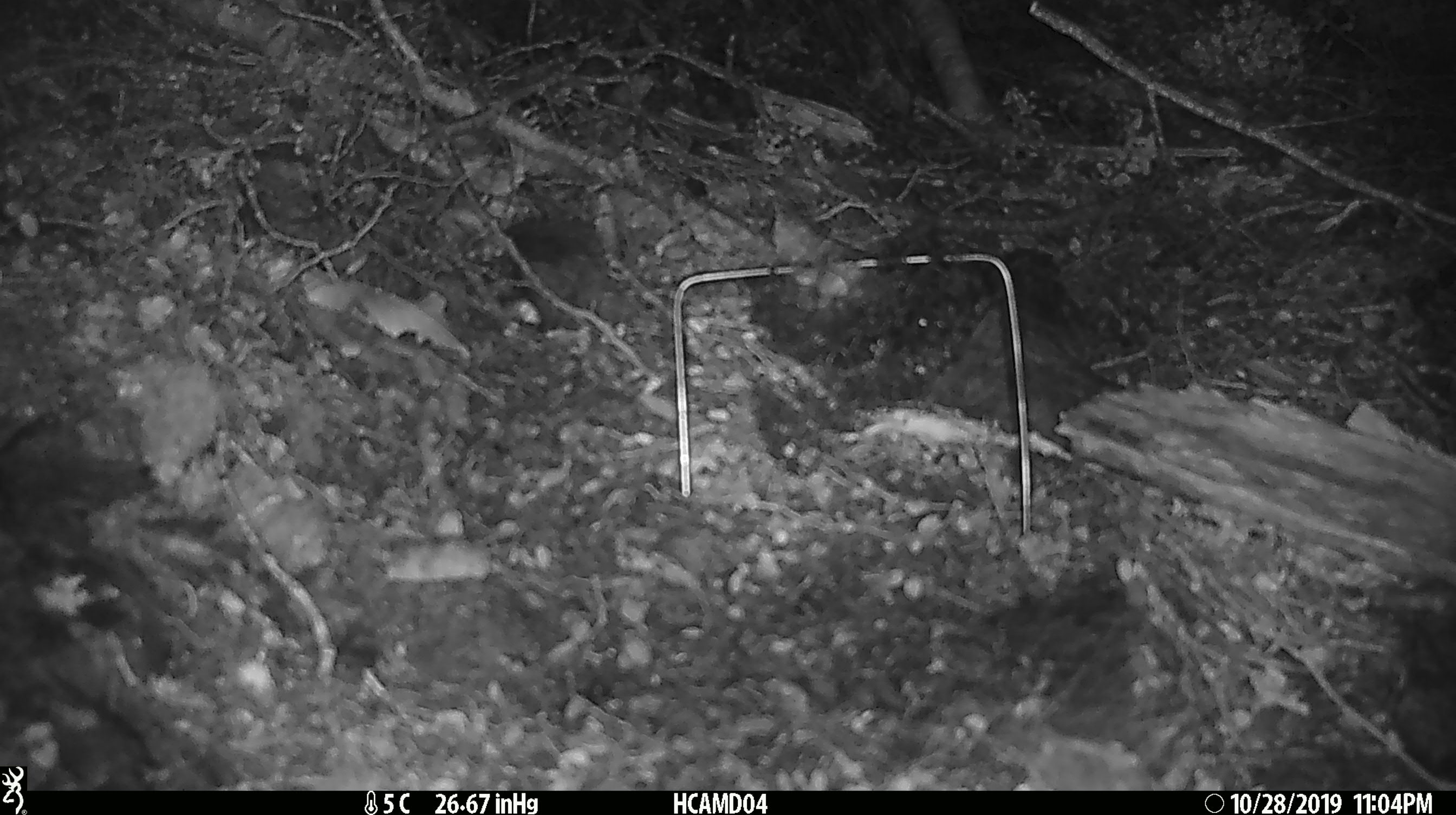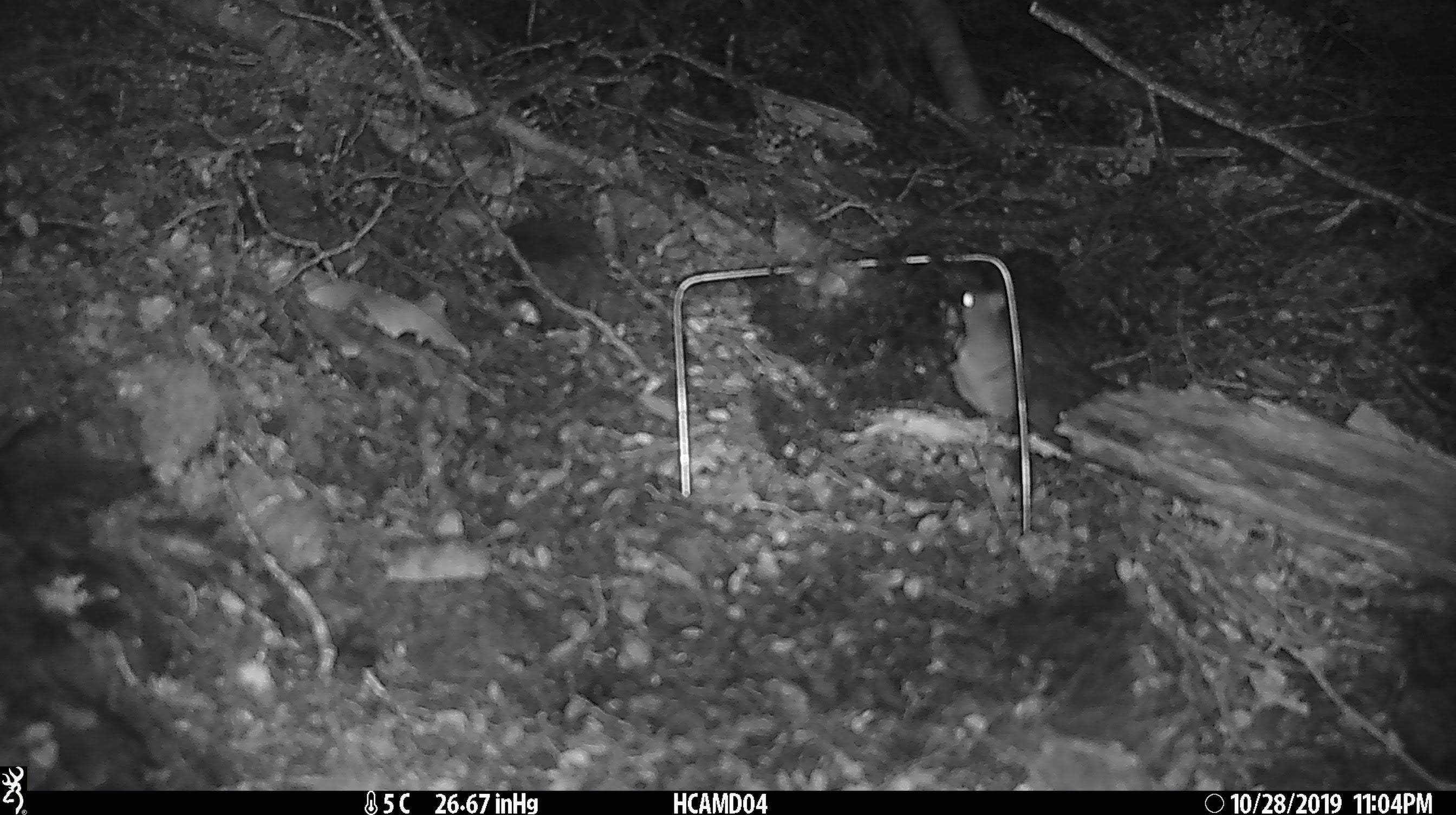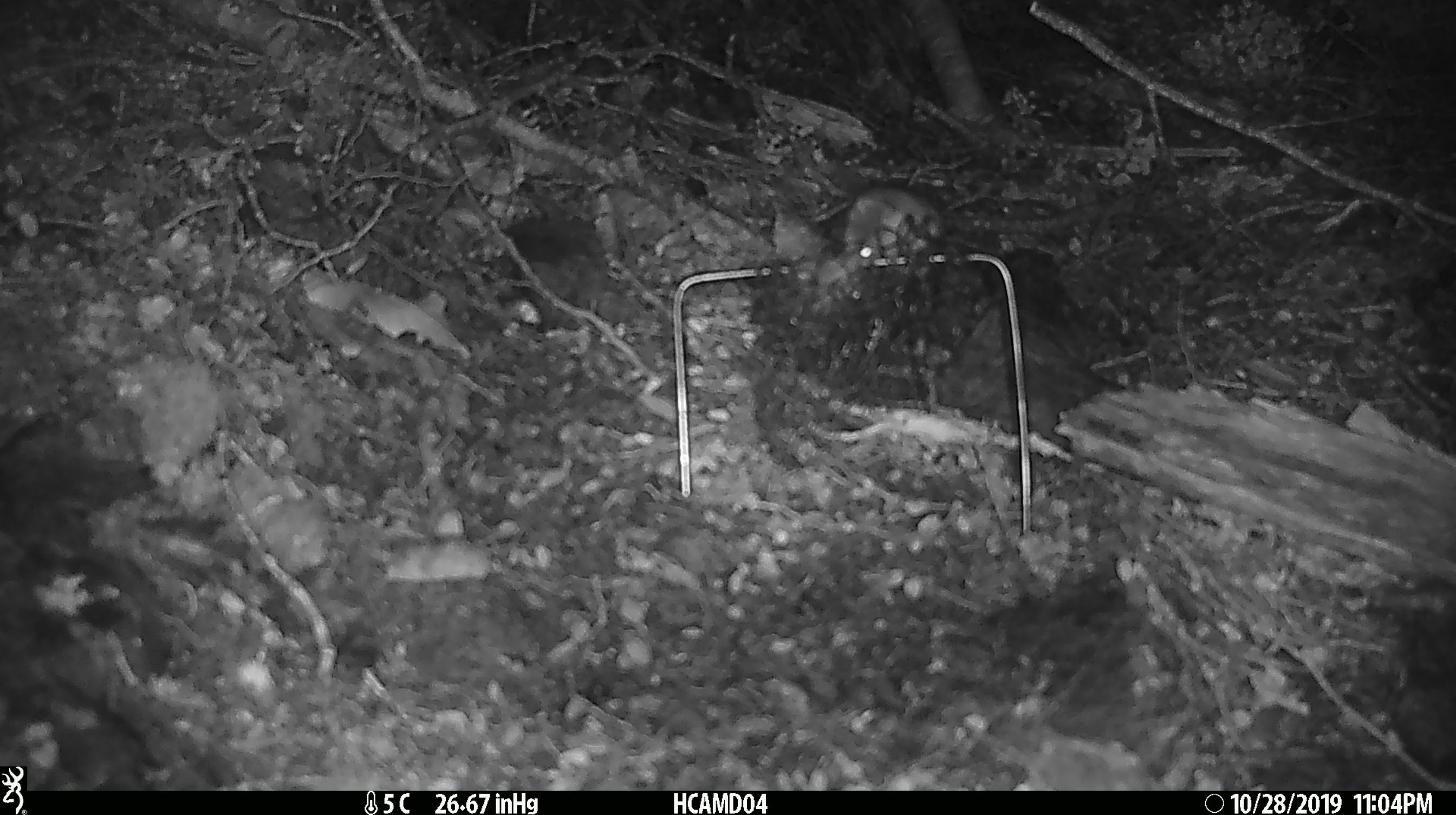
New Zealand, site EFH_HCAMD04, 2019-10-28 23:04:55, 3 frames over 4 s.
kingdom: Animalia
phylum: Chordata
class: Mammalia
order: Rodentia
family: Muridae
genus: Mus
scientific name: Mus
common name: mouse